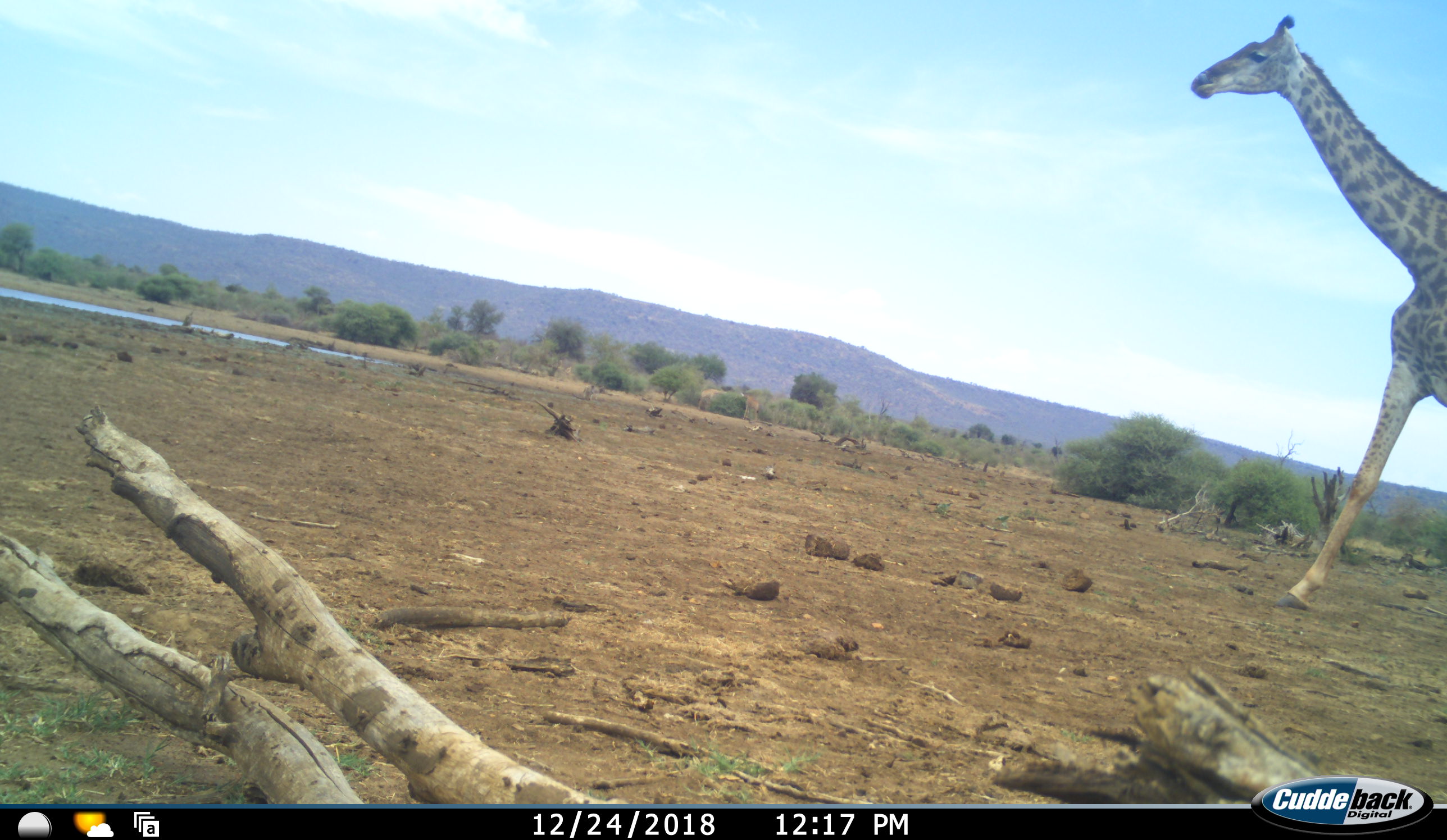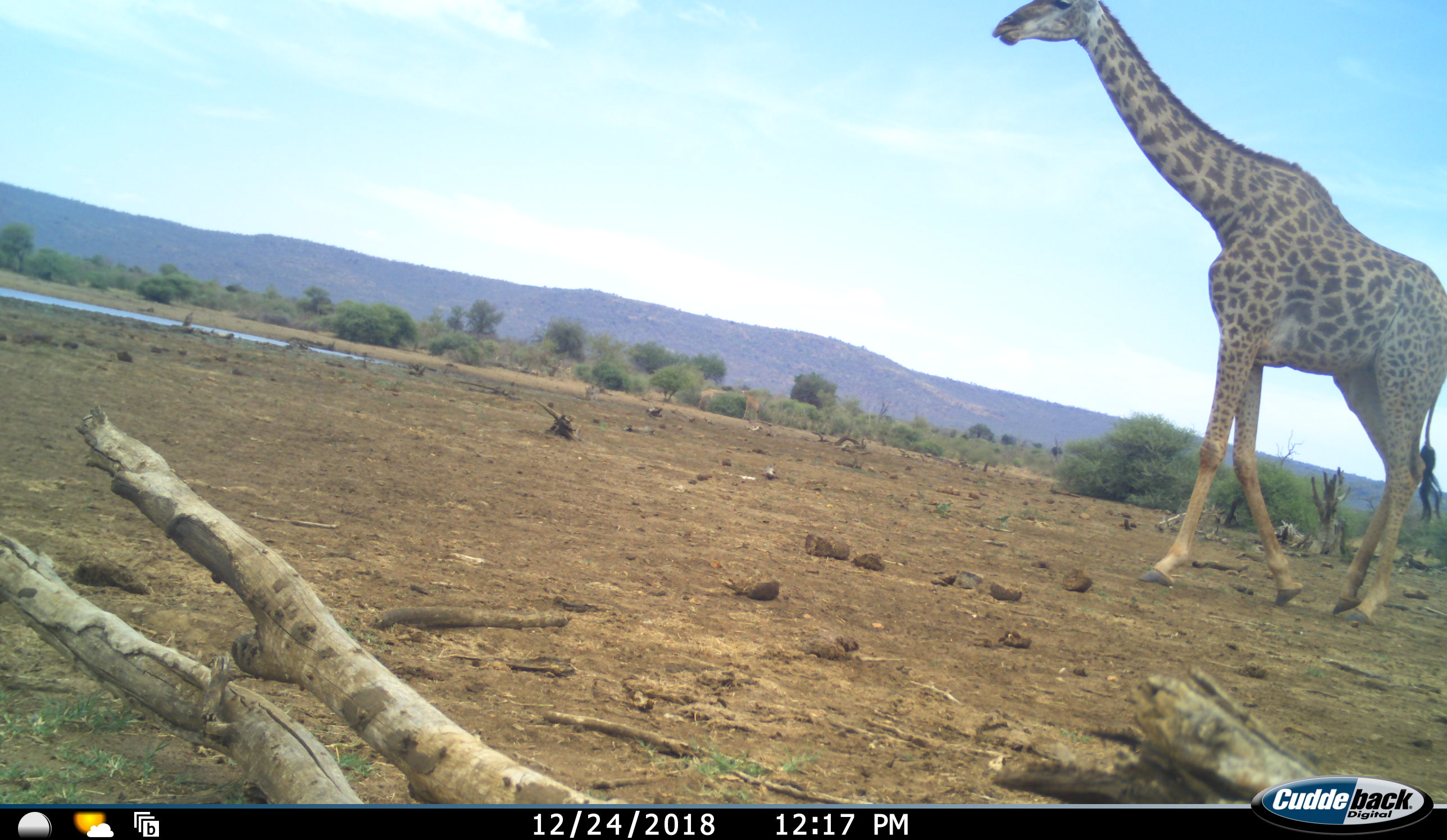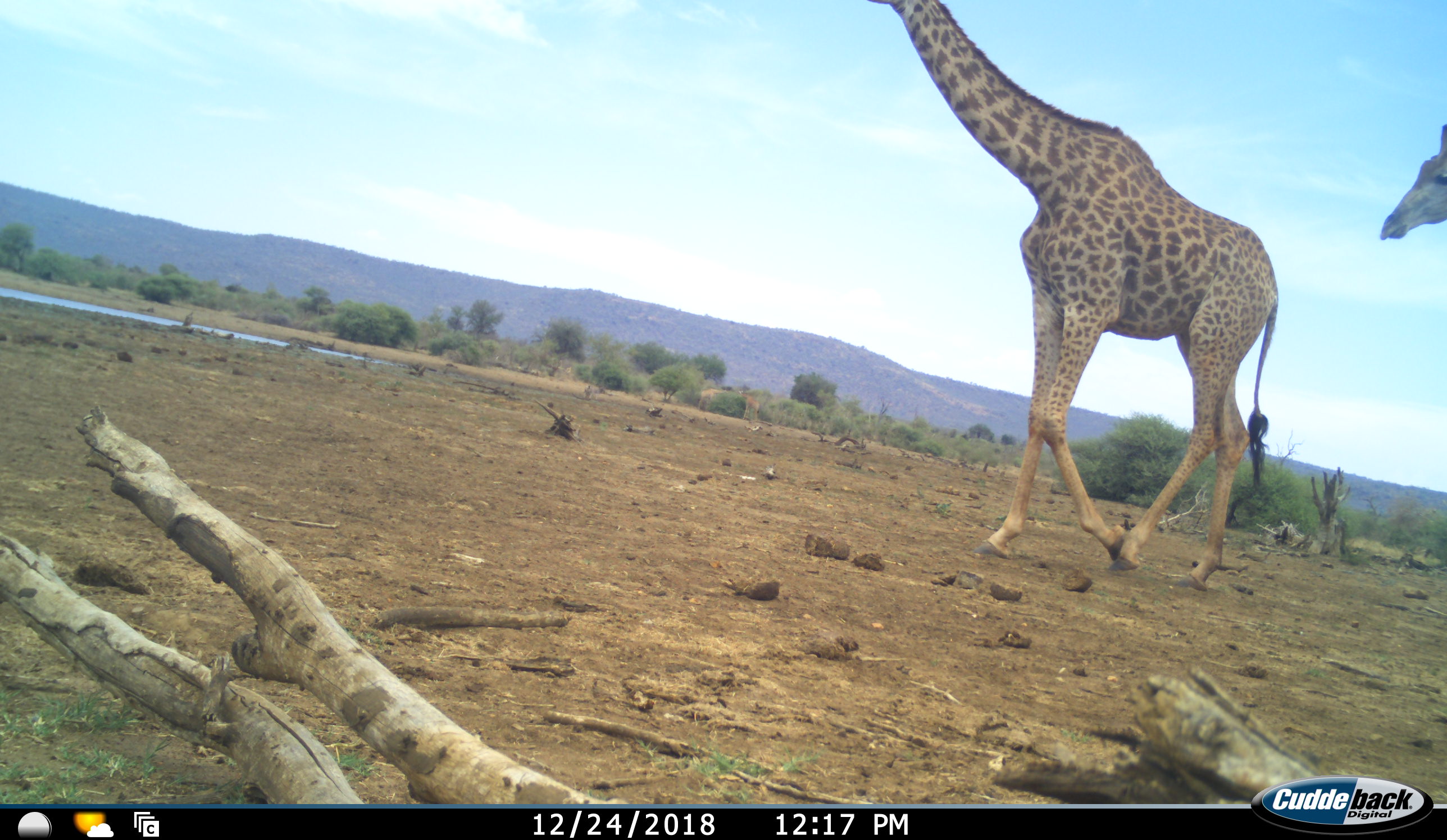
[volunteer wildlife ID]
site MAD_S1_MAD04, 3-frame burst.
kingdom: Animalia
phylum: Chordata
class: Mammalia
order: Artiodactyla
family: Giraffidae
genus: Giraffa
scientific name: Giraffa camelopardalis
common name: giraffe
Giraffe (Giraffa camelopardalis), count 2. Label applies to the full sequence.